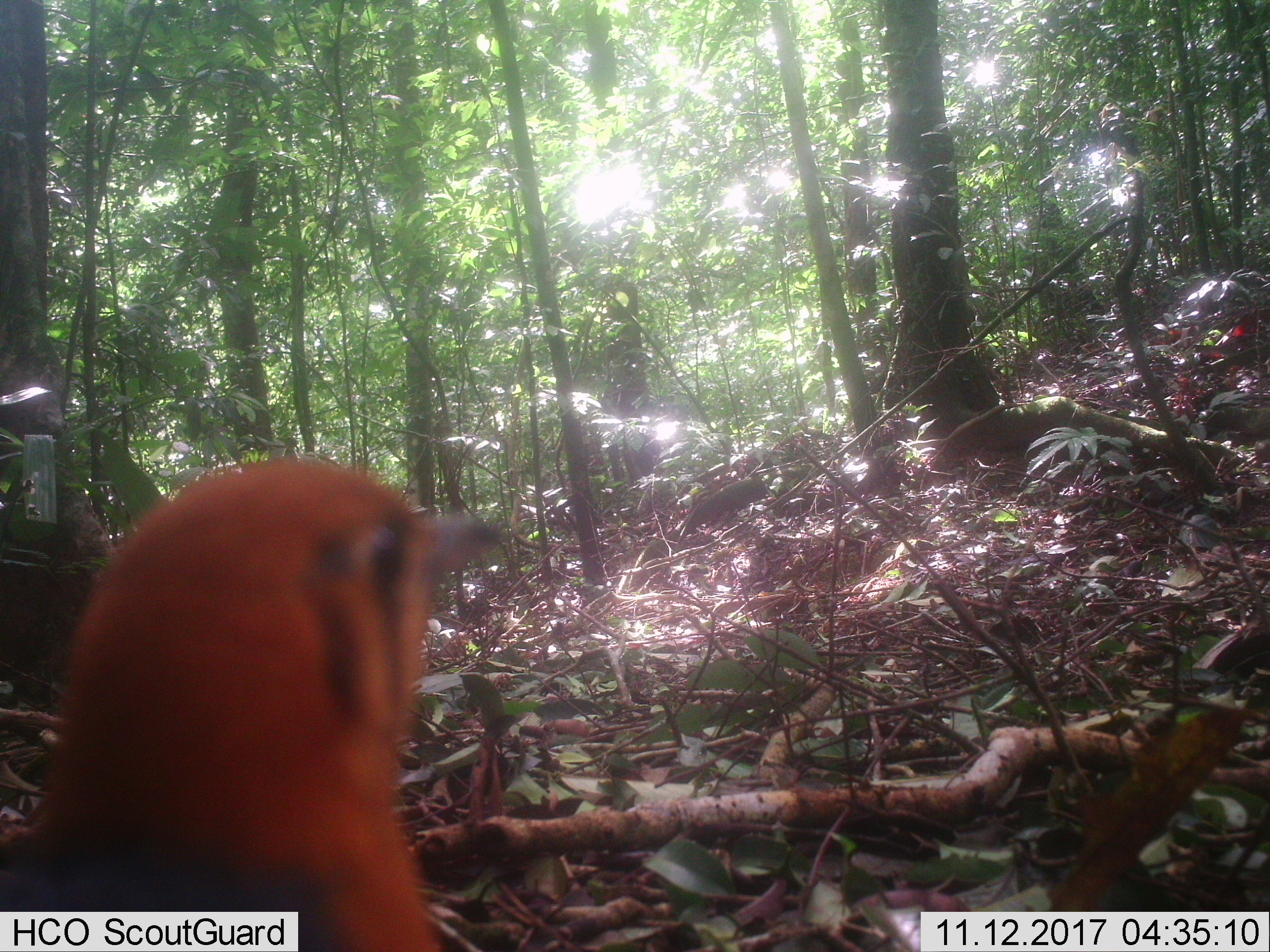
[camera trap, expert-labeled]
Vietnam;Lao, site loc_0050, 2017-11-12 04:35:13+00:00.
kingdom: Animalia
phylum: Chordata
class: Aves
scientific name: Aves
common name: bird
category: unidentified bird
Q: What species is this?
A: Unidentified bird (bird) (Aves).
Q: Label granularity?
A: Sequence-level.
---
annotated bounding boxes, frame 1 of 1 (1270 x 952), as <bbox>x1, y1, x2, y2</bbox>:
unidentified bird: <bbox>0, 452, 512, 952</bbox>